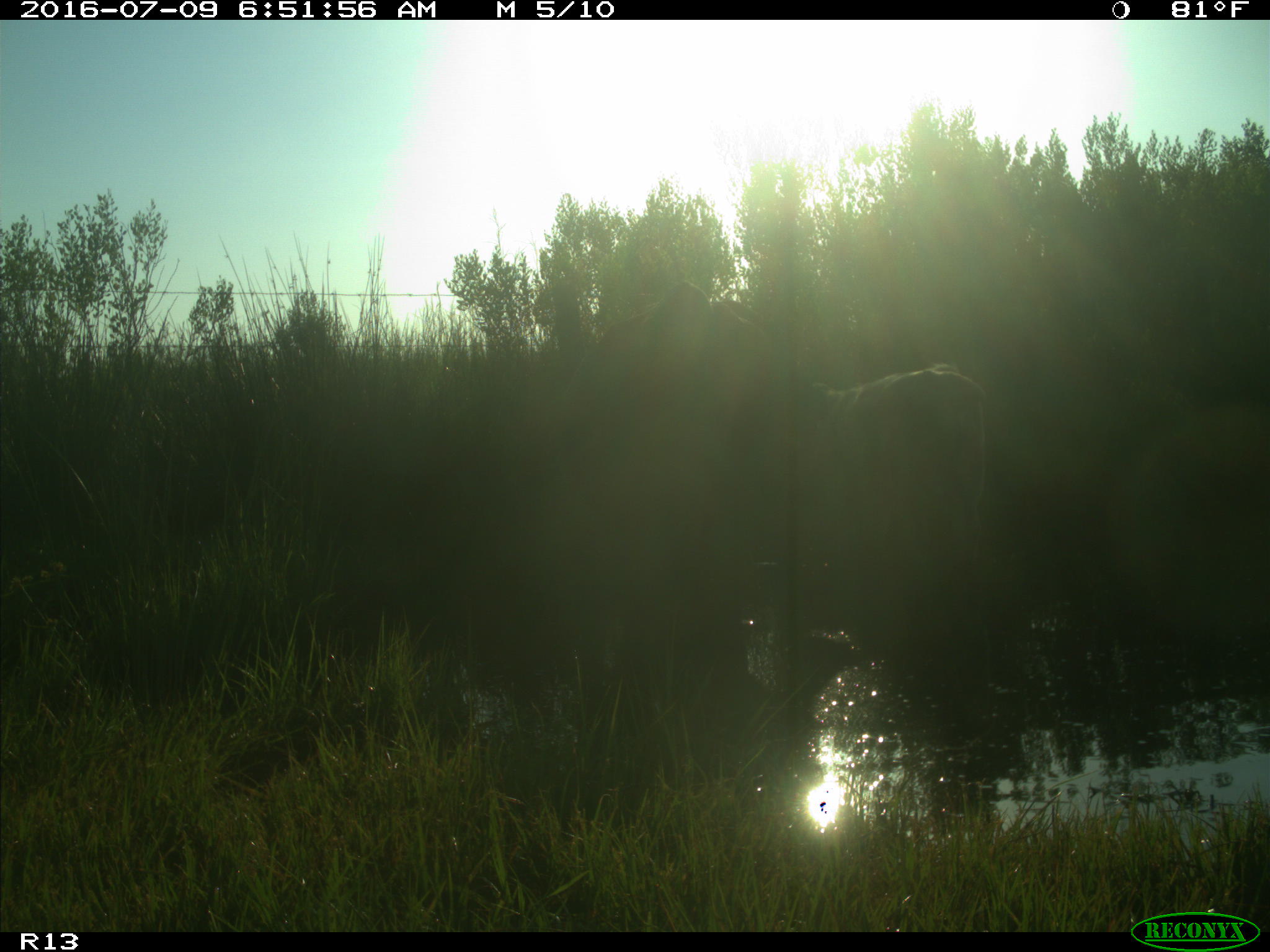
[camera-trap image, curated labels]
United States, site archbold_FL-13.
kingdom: Animalia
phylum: Chordata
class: Mammalia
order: Artiodactyla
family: Bovidae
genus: Bos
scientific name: Bos taurus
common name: domestic cow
Bos taurus (domestic cow).